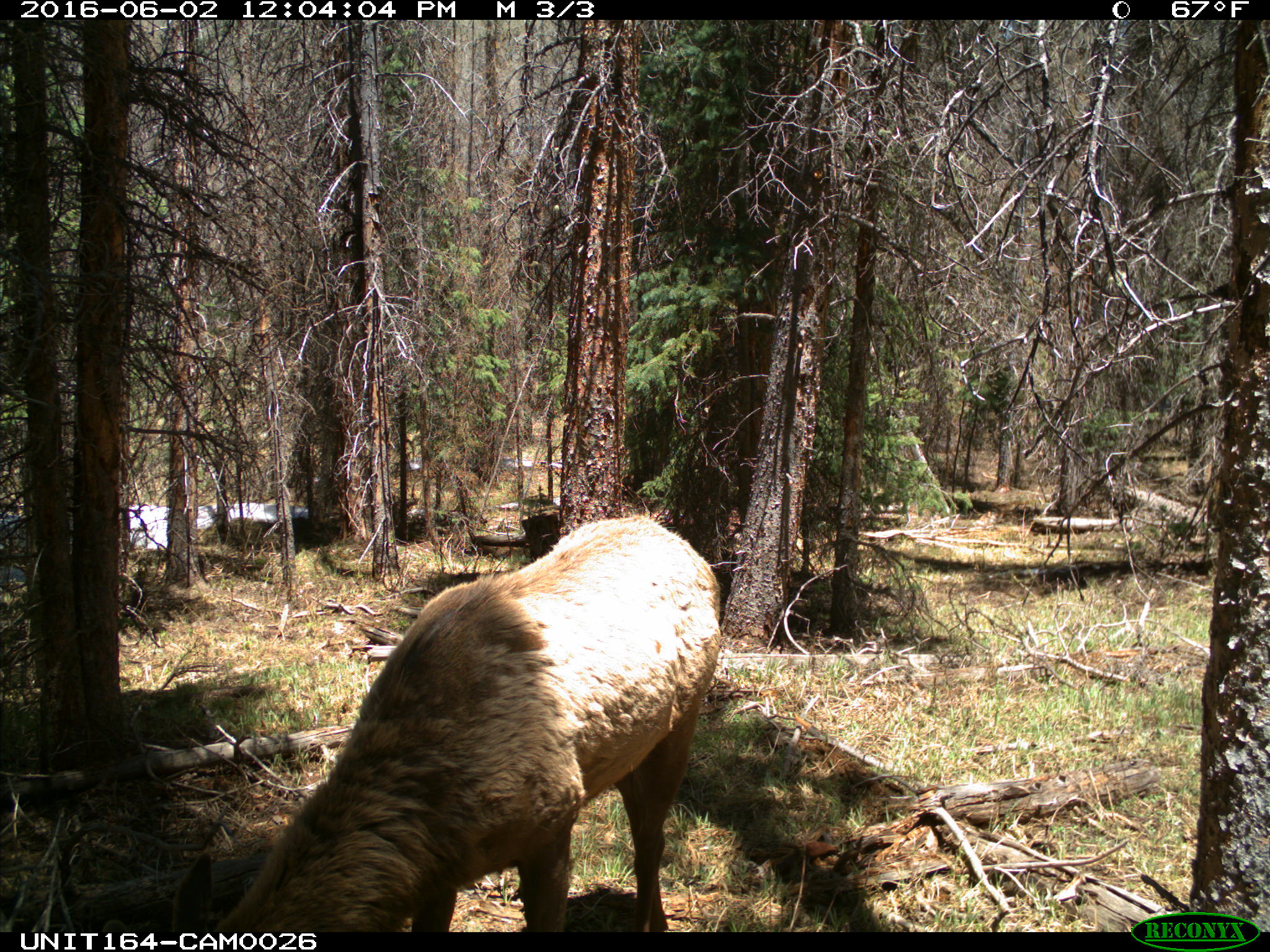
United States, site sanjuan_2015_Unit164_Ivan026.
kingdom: Animalia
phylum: Chordata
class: Mammalia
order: Artiodactyla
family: Cervidae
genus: Cervus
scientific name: Cervus elaphus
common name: red deer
Cervus elaphus (red deer).